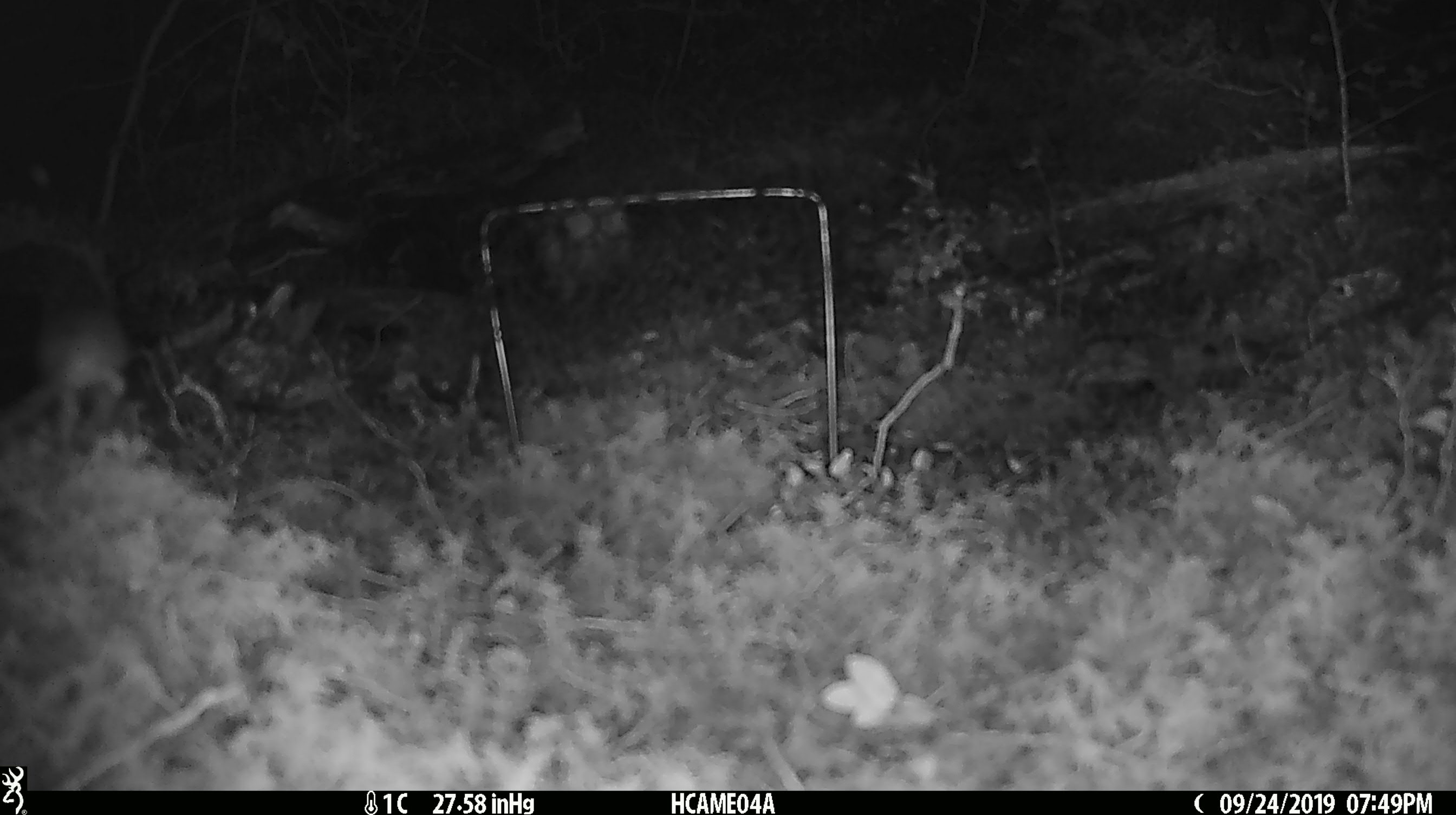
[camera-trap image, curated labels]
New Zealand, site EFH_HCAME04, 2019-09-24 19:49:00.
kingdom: Animalia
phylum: Chordata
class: Mammalia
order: Rodentia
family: Muridae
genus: Mus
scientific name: Mus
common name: mouse